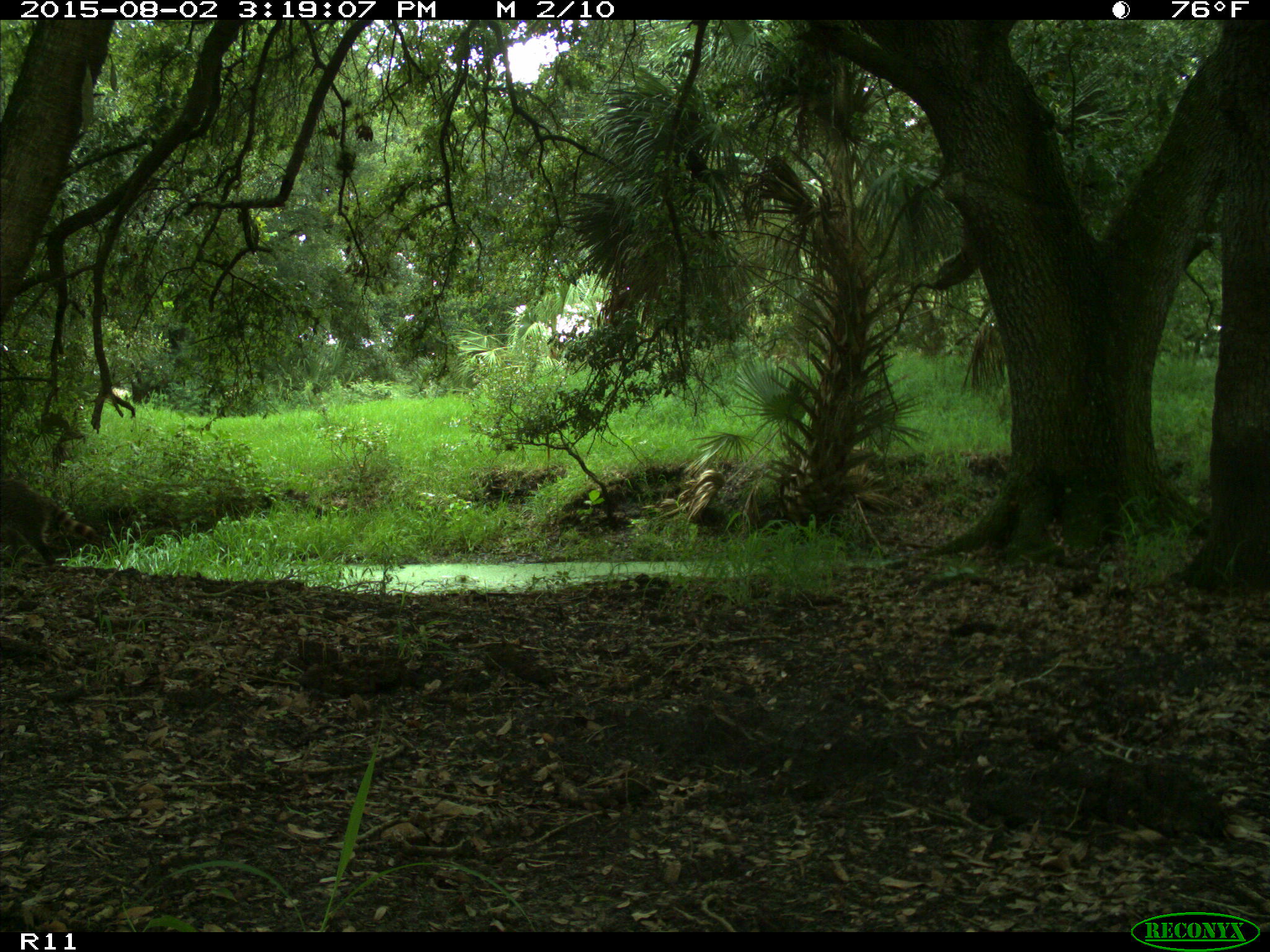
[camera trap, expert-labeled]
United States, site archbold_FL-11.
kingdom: Animalia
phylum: Chordata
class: Mammalia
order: Carnivora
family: Procyonidae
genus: Procyon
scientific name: Procyon lotor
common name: common raccoon